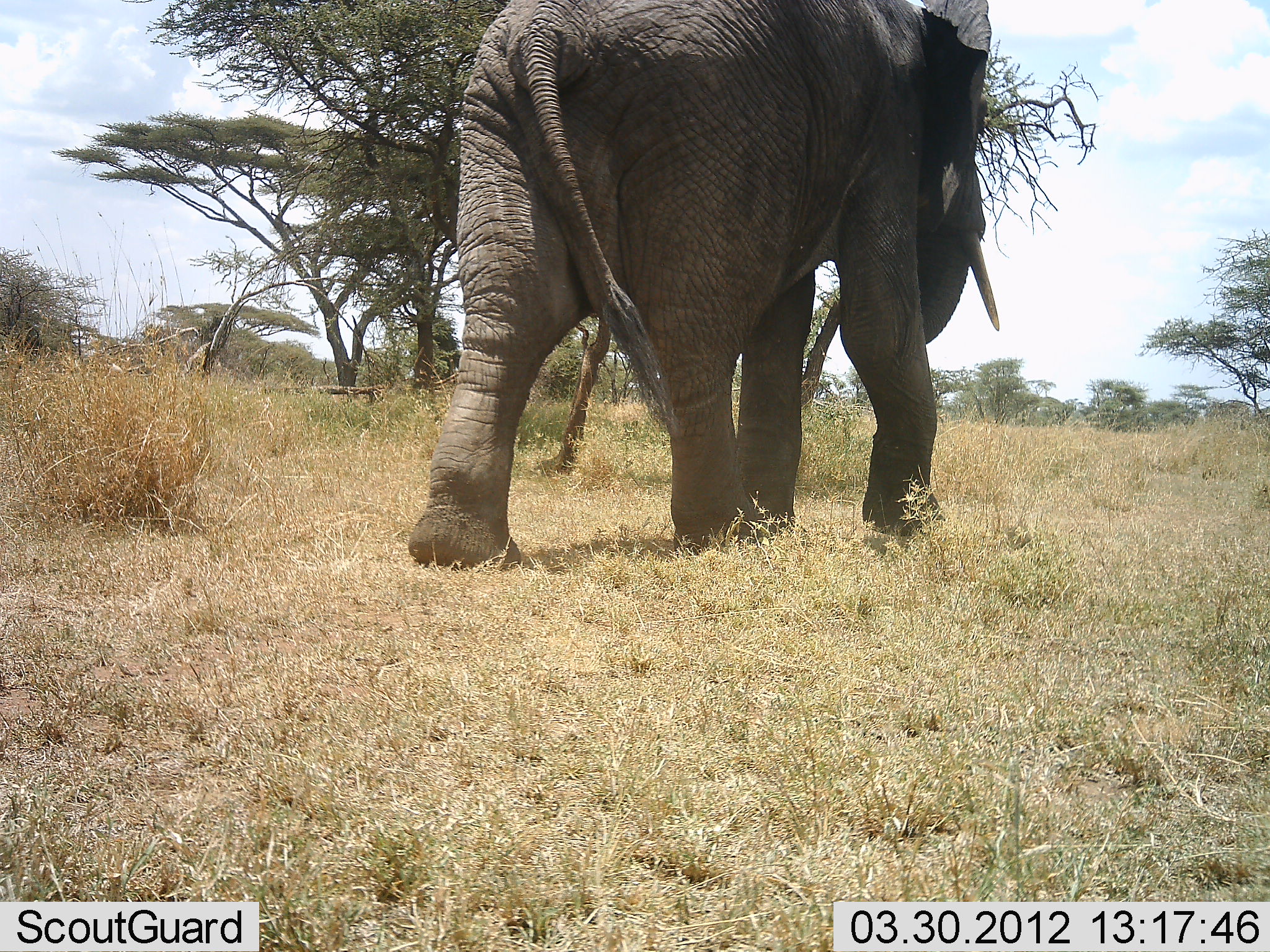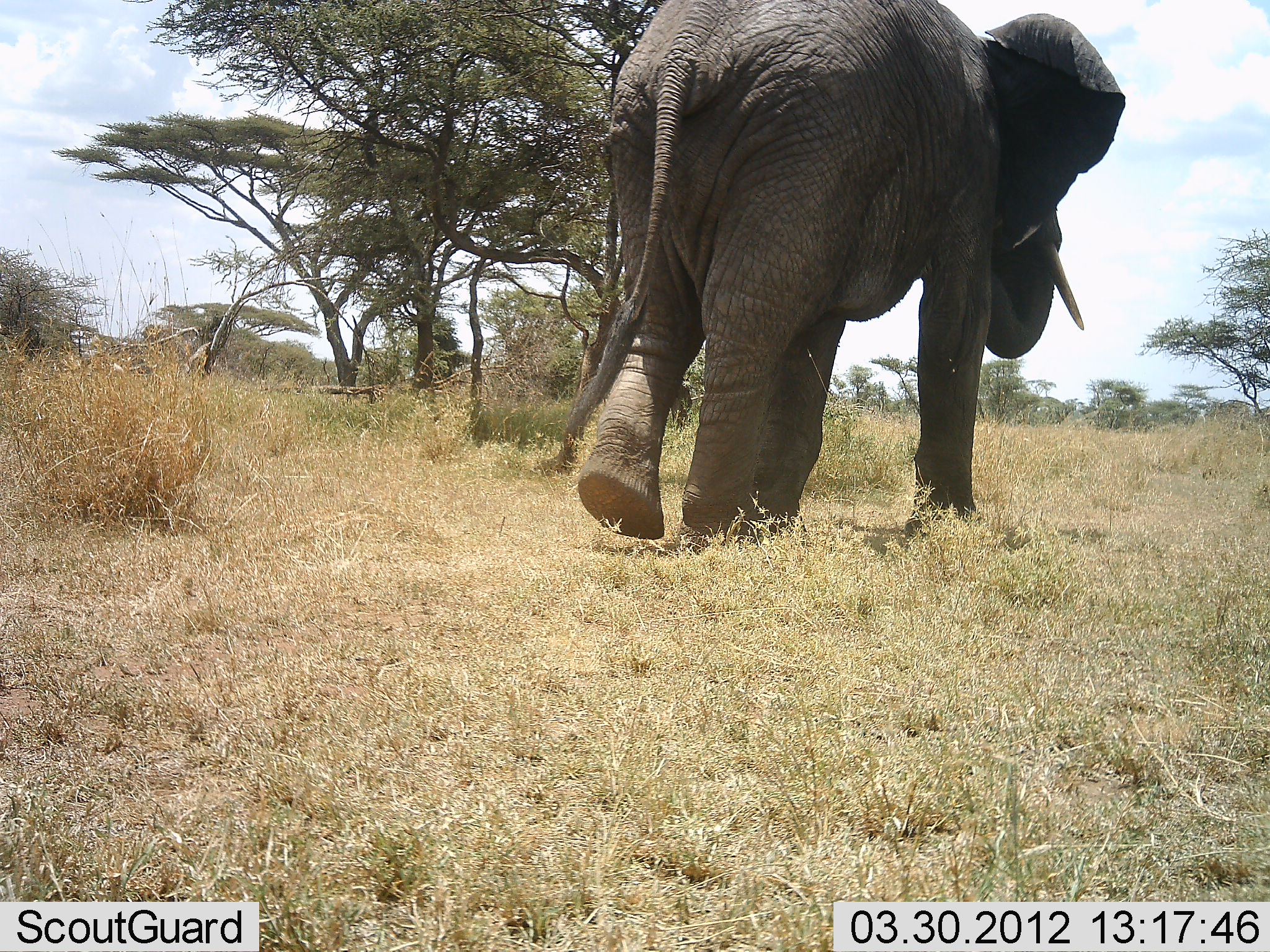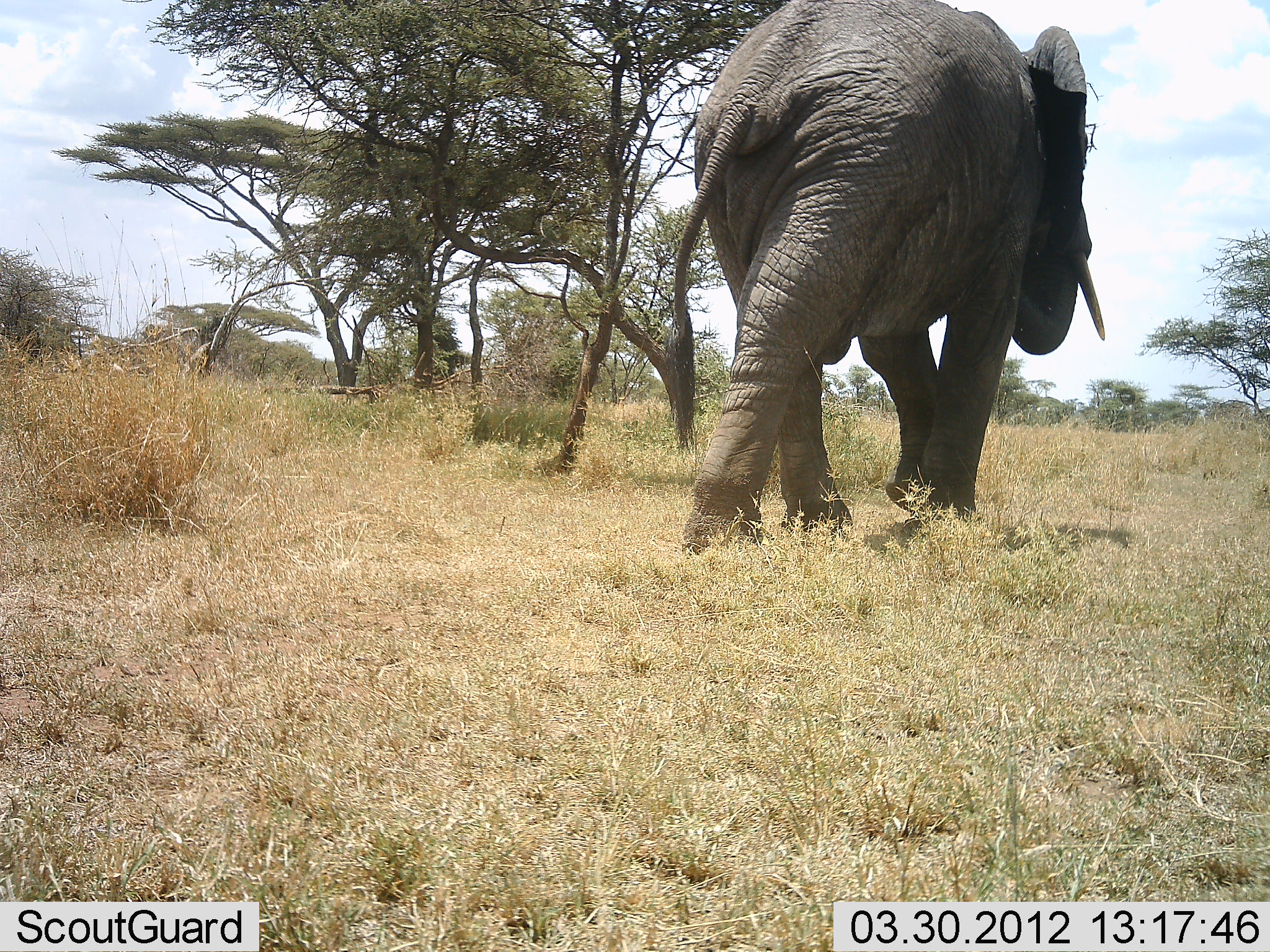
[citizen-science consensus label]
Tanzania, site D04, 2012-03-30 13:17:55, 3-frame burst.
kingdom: Animalia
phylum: Chordata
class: Mammalia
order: Proboscidea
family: Elephantidae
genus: Loxodonta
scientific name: Loxodonta africana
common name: african bush elephant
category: elephant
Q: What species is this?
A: Elephant (african bush elephant) (Loxodonta africana).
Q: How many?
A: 1.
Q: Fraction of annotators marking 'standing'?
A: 0%.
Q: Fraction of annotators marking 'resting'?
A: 0%.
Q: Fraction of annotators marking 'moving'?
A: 100%.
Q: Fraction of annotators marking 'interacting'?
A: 0%.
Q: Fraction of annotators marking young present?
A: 0%.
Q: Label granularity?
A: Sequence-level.